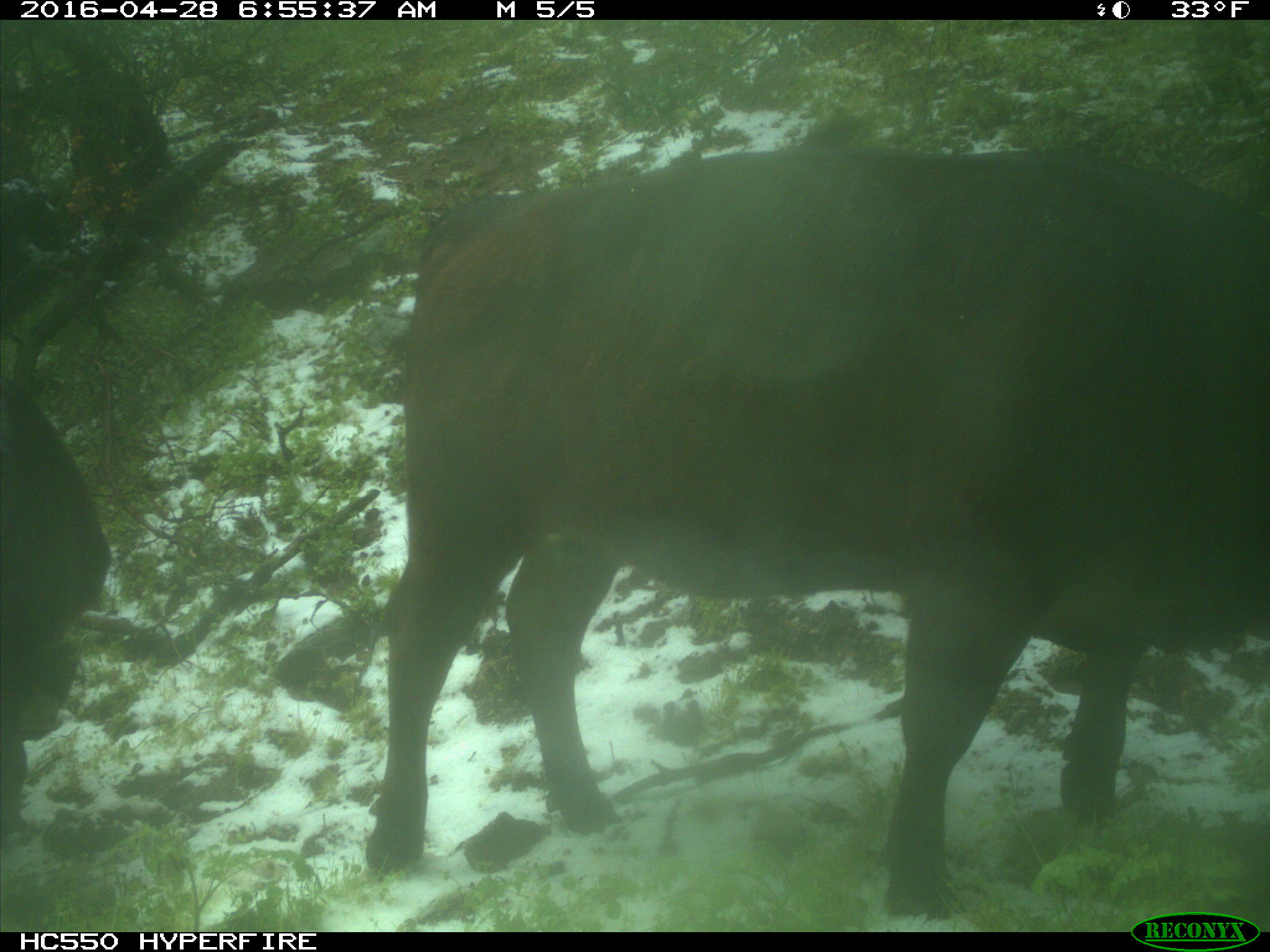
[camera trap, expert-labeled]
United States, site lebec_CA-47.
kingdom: Animalia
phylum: Chordata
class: Mammalia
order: Artiodactyla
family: Bovidae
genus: Bos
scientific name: Bos taurus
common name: domestic cow